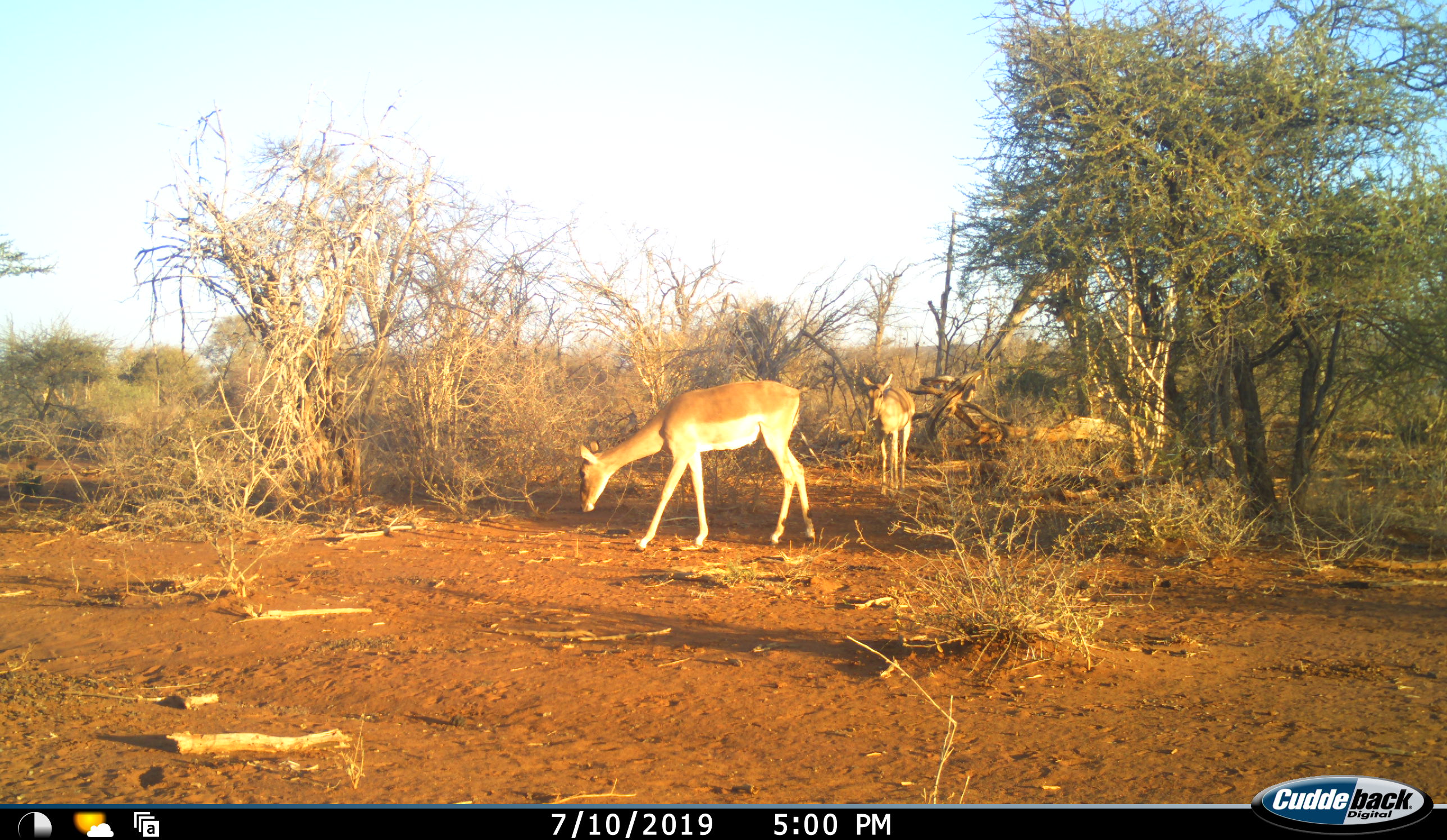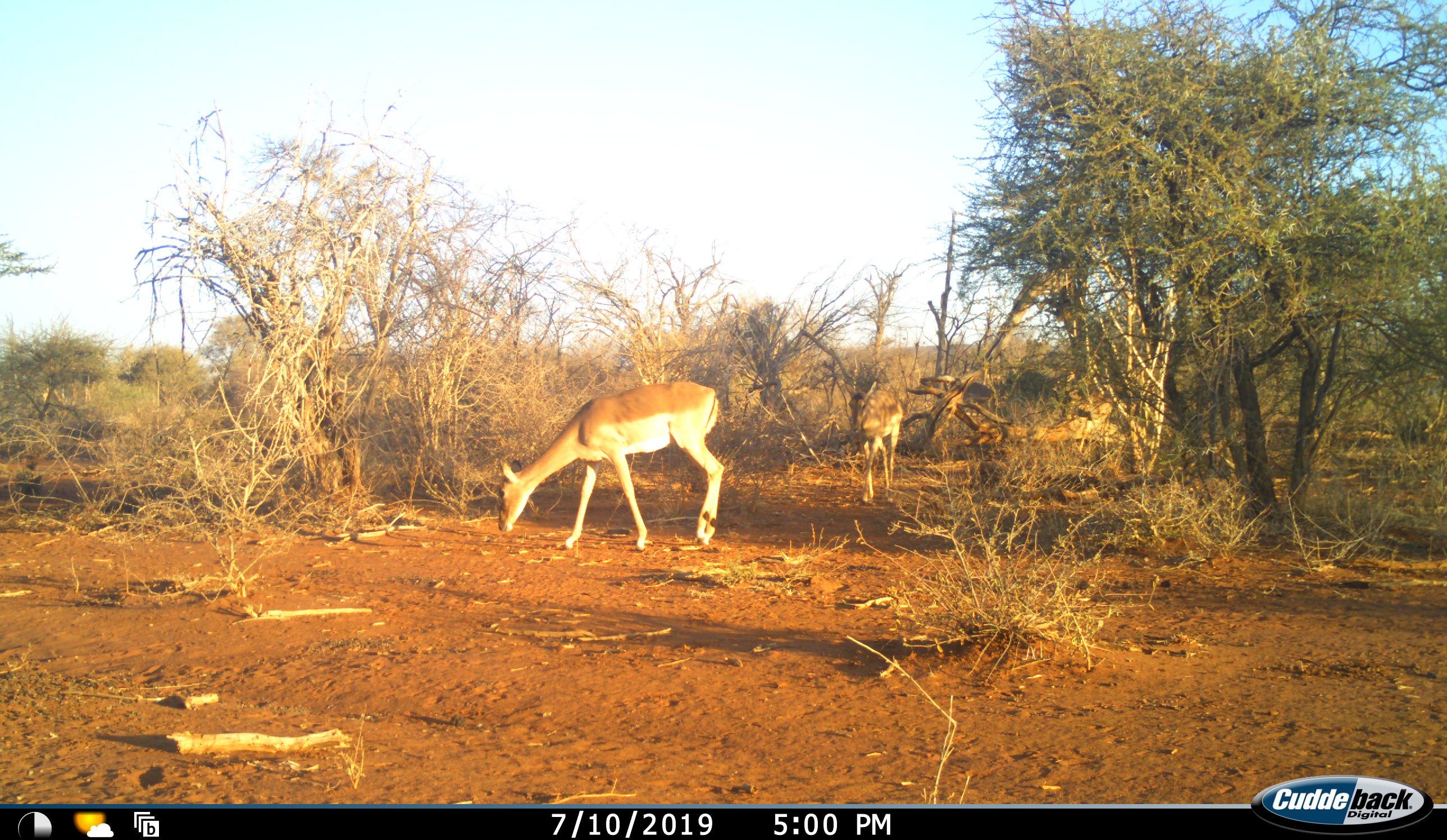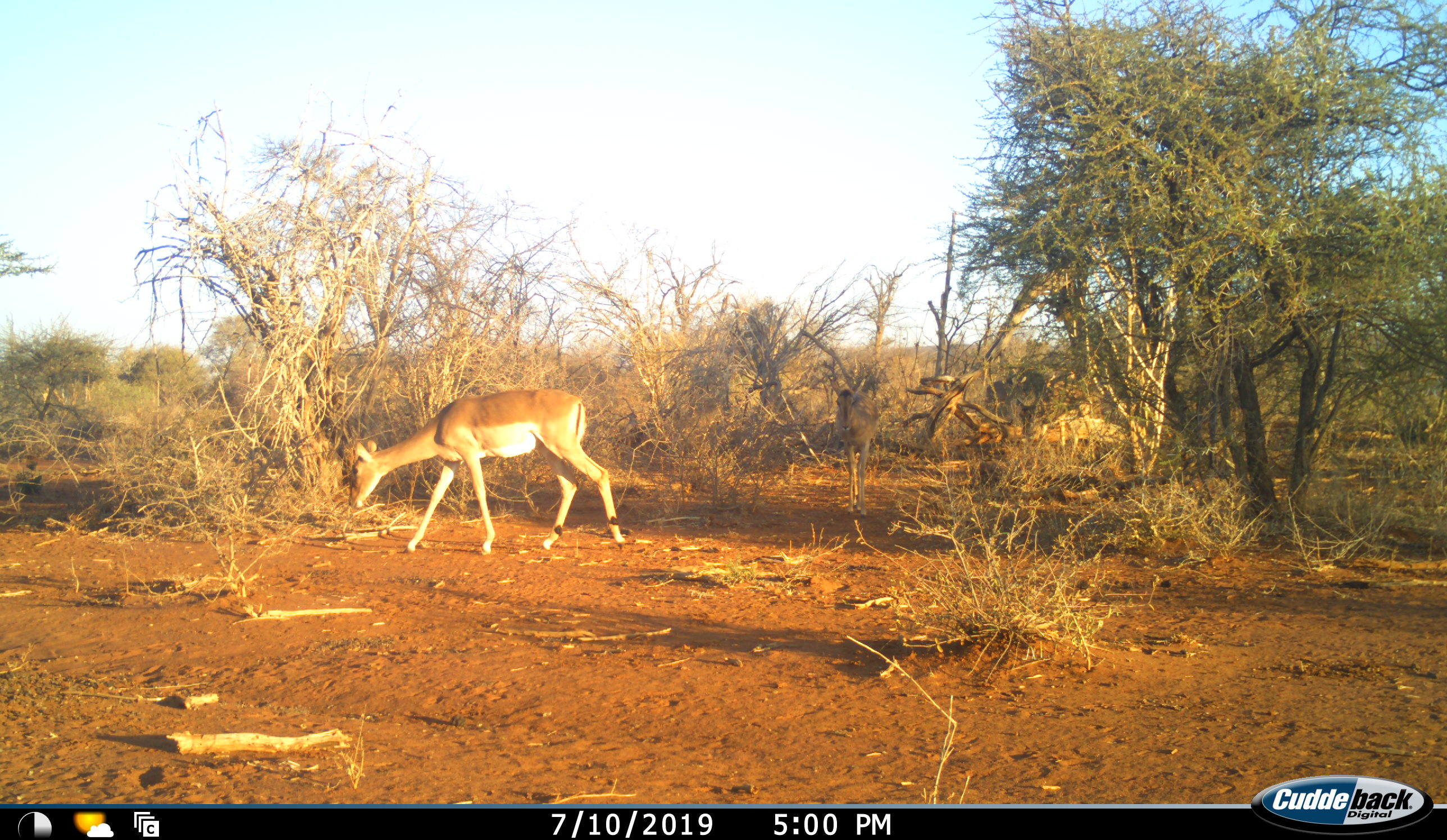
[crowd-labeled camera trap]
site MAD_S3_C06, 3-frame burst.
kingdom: Animalia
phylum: Chordata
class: Mammalia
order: Artiodactyla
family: Bovidae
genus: Aepyceros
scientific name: Aepyceros melampus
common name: impala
Impala (Aepyceros melampus), count 3. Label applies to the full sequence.